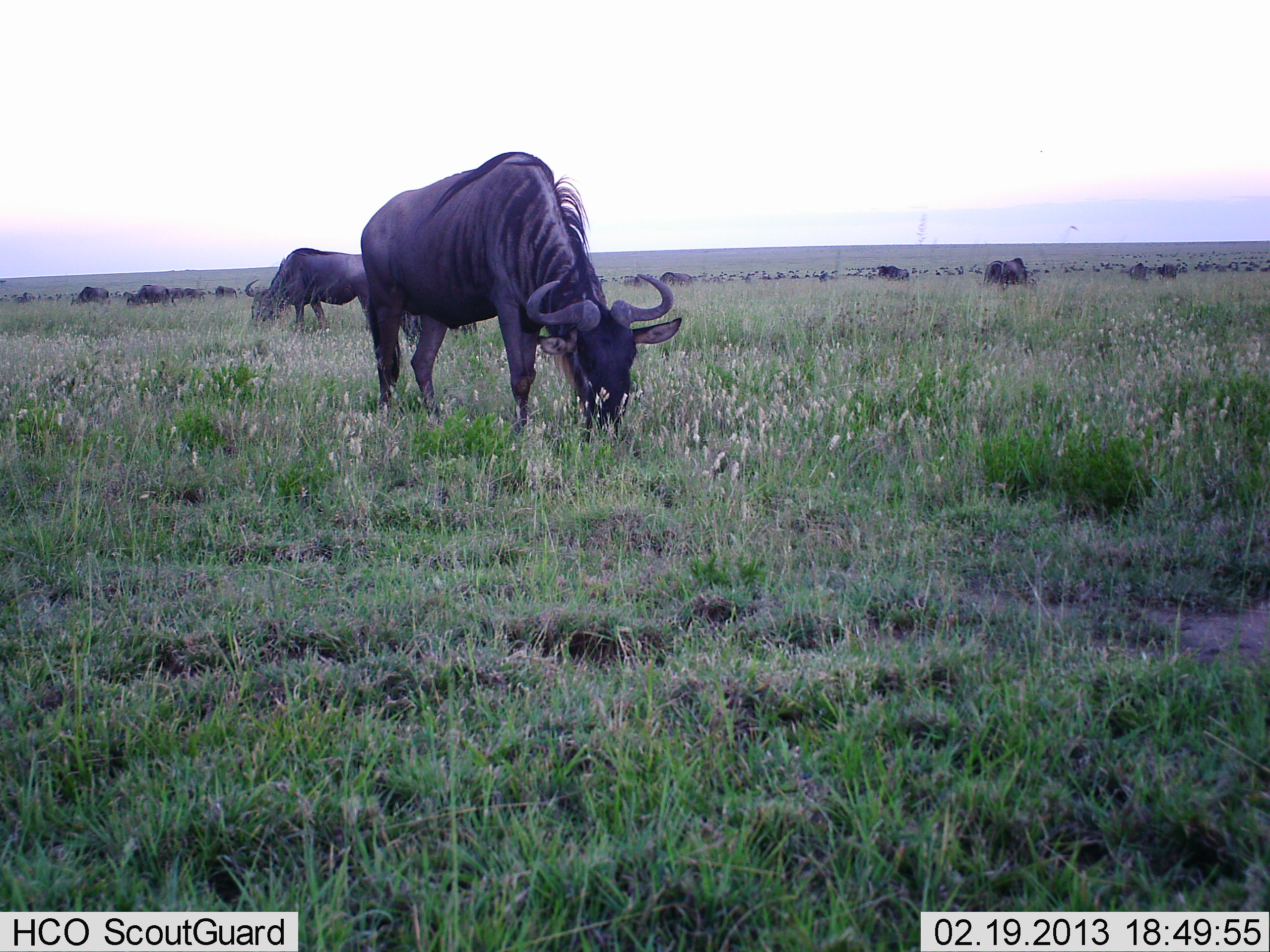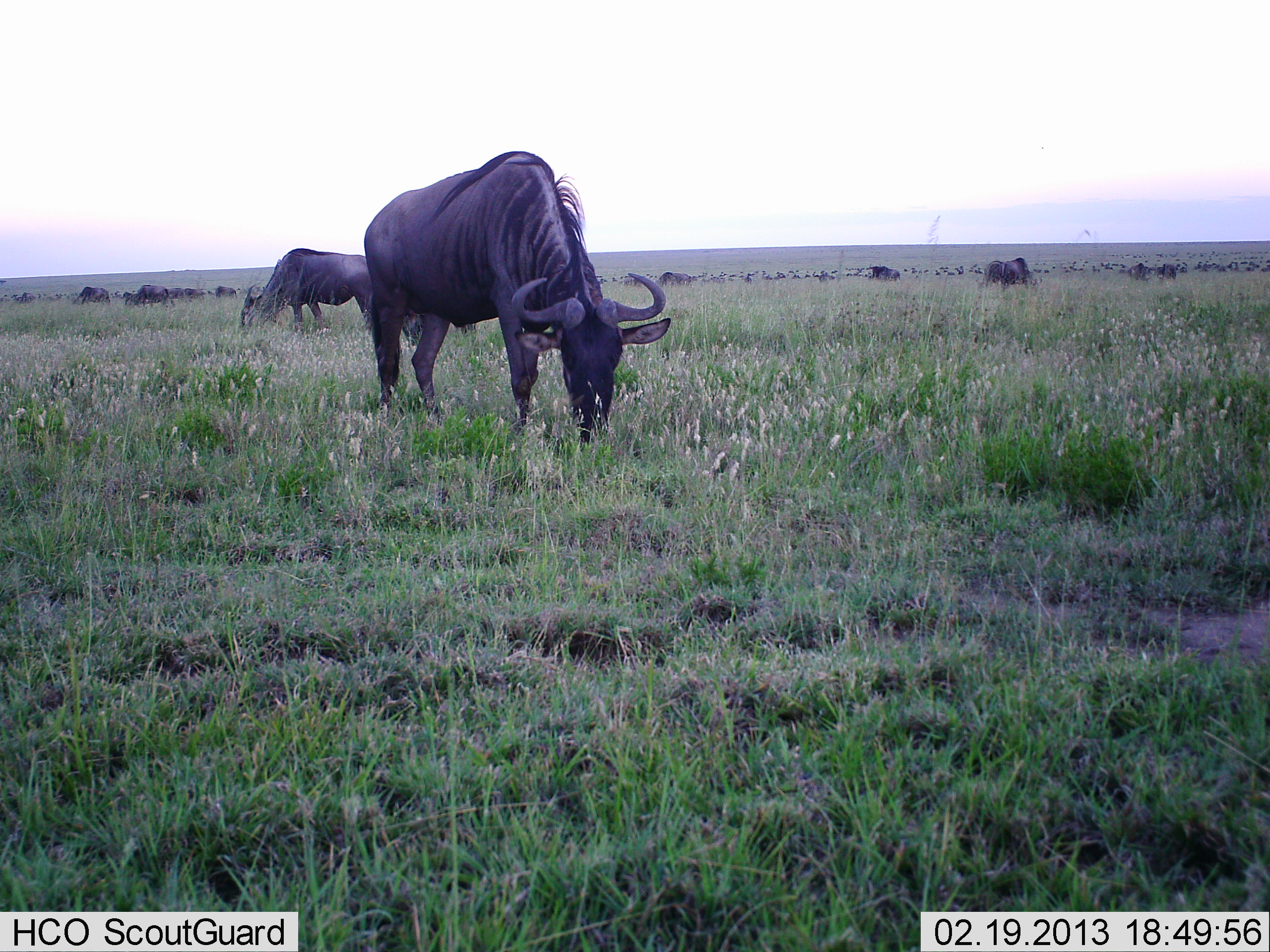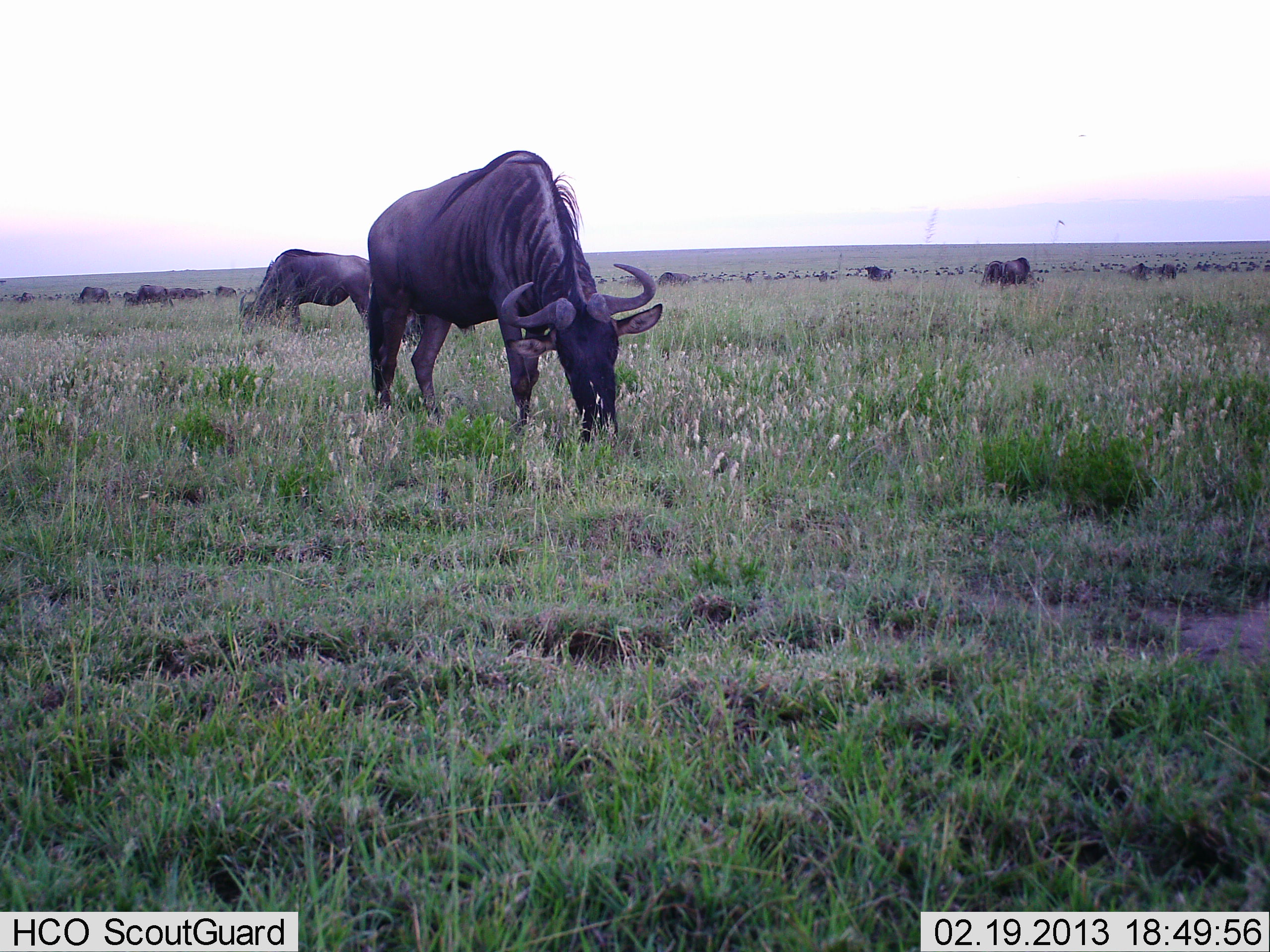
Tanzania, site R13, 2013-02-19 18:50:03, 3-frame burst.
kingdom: Animalia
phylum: Chordata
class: Mammalia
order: Artiodactyla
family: Bovidae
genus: Connochaetes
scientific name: Connochaetes taurinus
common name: blue wildebeest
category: wildebeest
Wildebeest (blue wildebeest) (Connochaetes taurinus), count 11-50. Behavior (volunteer vote fractions): standing 35%, resting 4%, moving 22%, interacting 0%. Young present (vote fraction): 0%. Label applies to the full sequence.